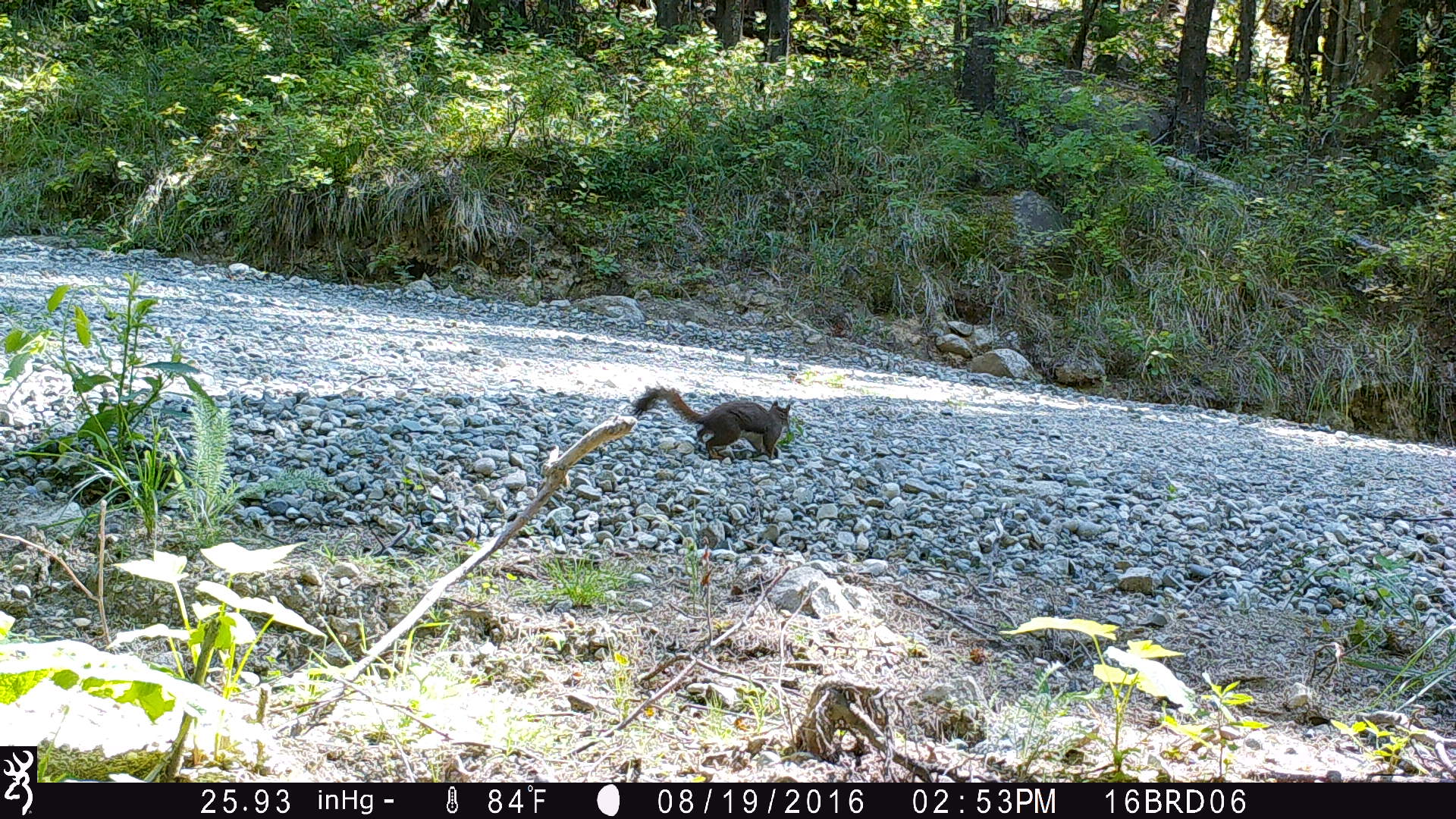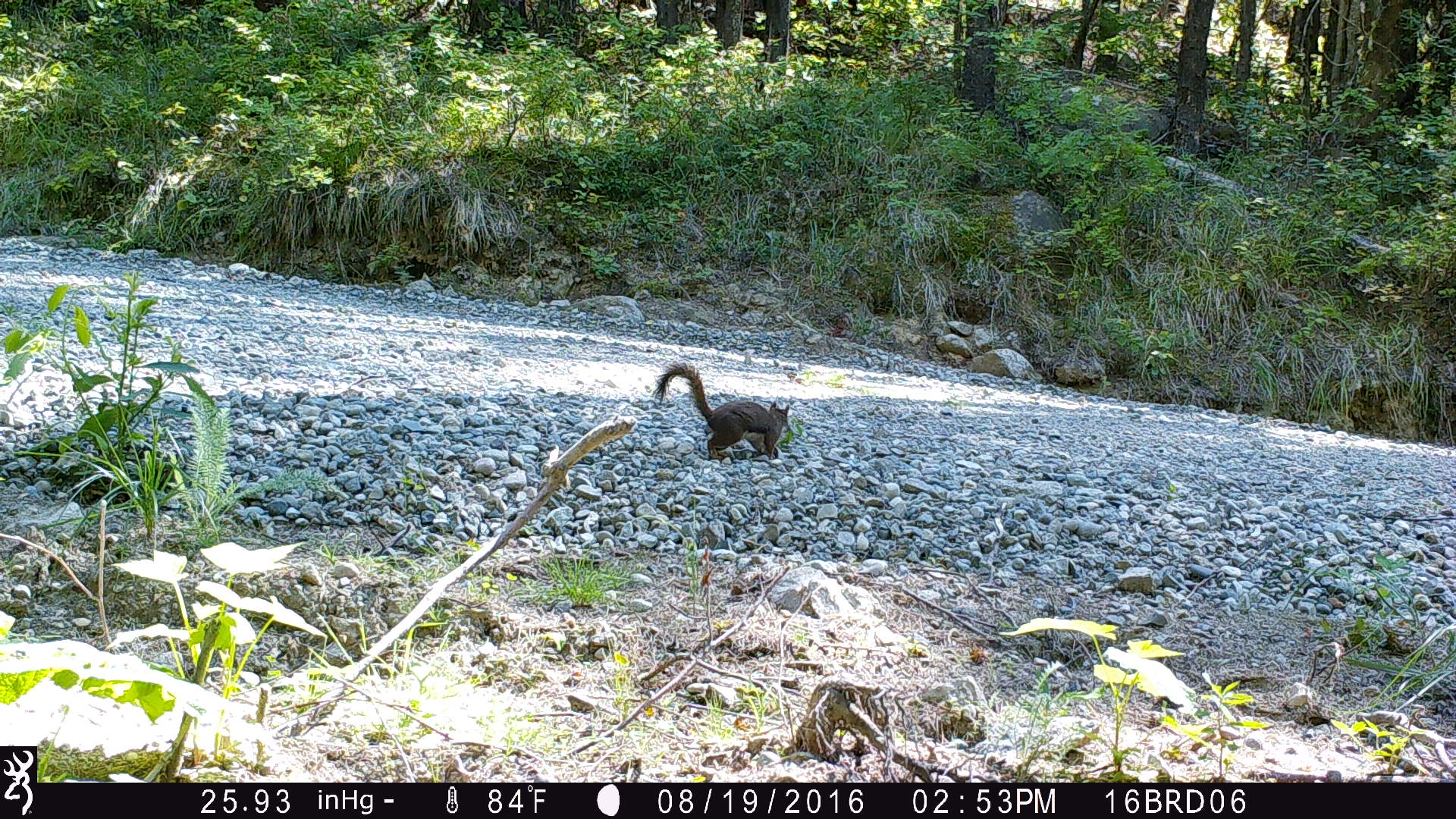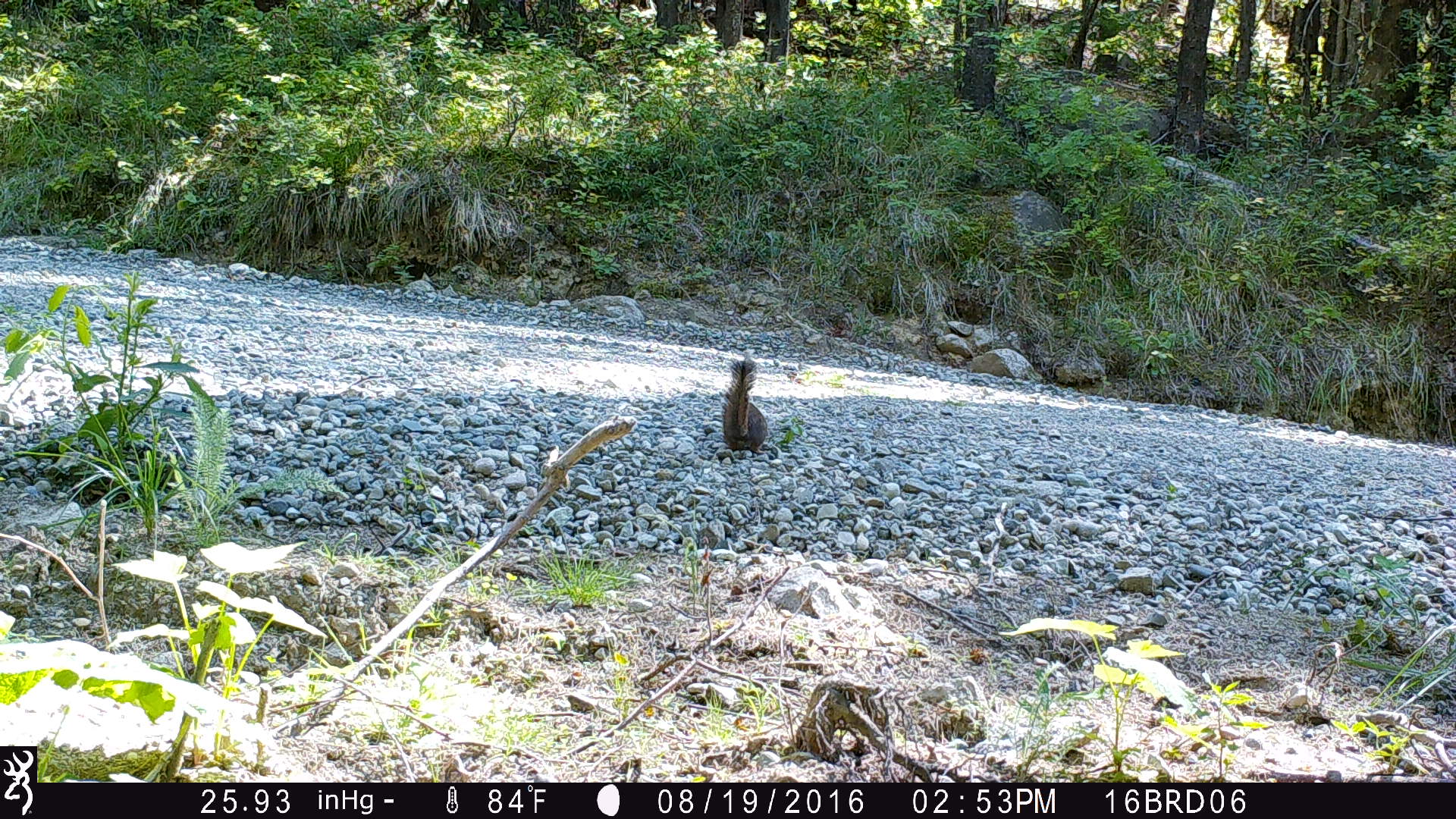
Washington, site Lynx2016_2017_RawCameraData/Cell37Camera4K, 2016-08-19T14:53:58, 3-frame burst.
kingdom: Animalia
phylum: Chordata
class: Mammalia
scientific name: Mammalia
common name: small mammal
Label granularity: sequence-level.